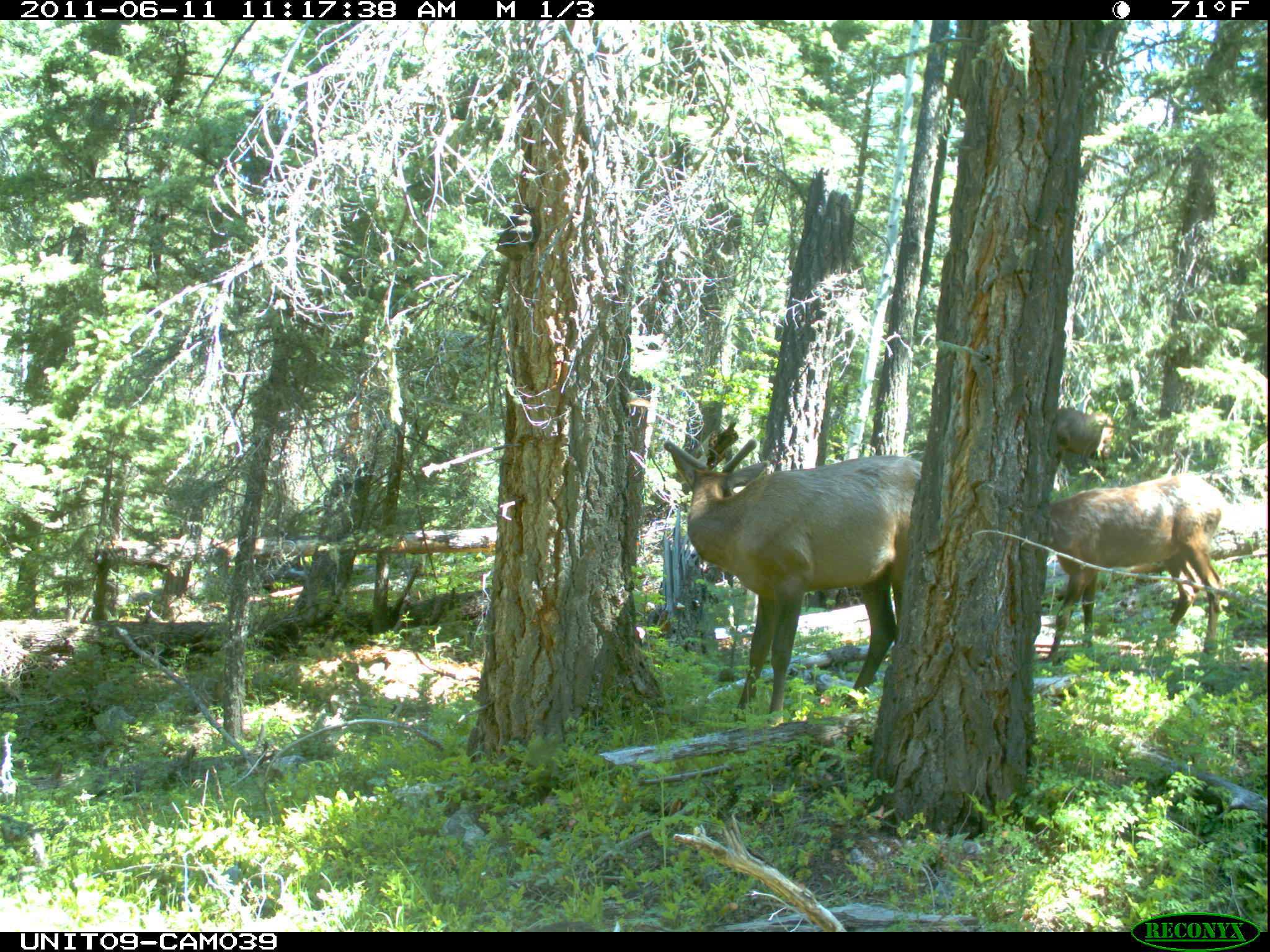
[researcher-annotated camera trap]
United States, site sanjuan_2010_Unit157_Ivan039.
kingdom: Animalia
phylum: Chordata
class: Mammalia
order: Artiodactyla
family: Cervidae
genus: Cervus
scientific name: Cervus elaphus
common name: red deer